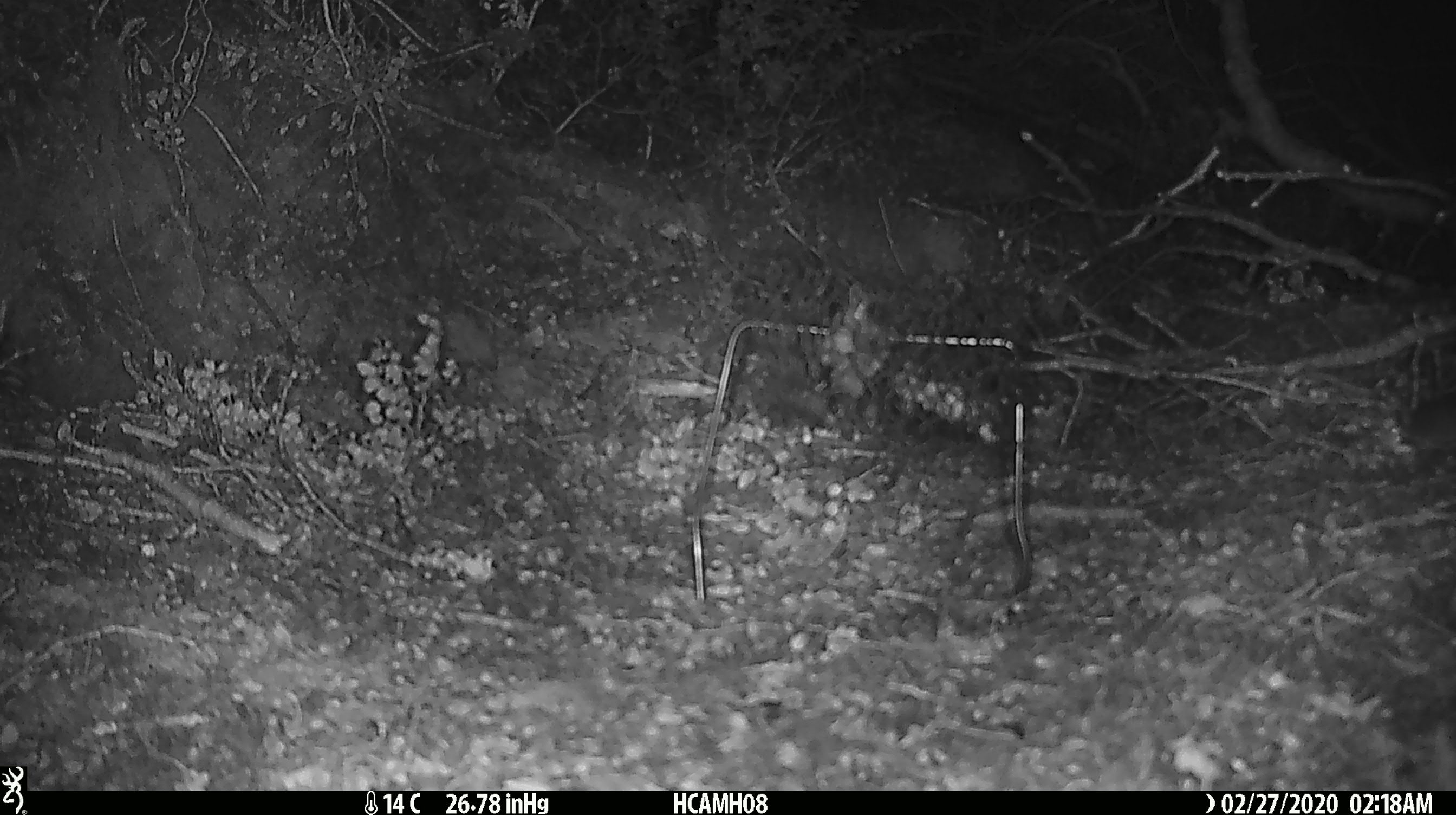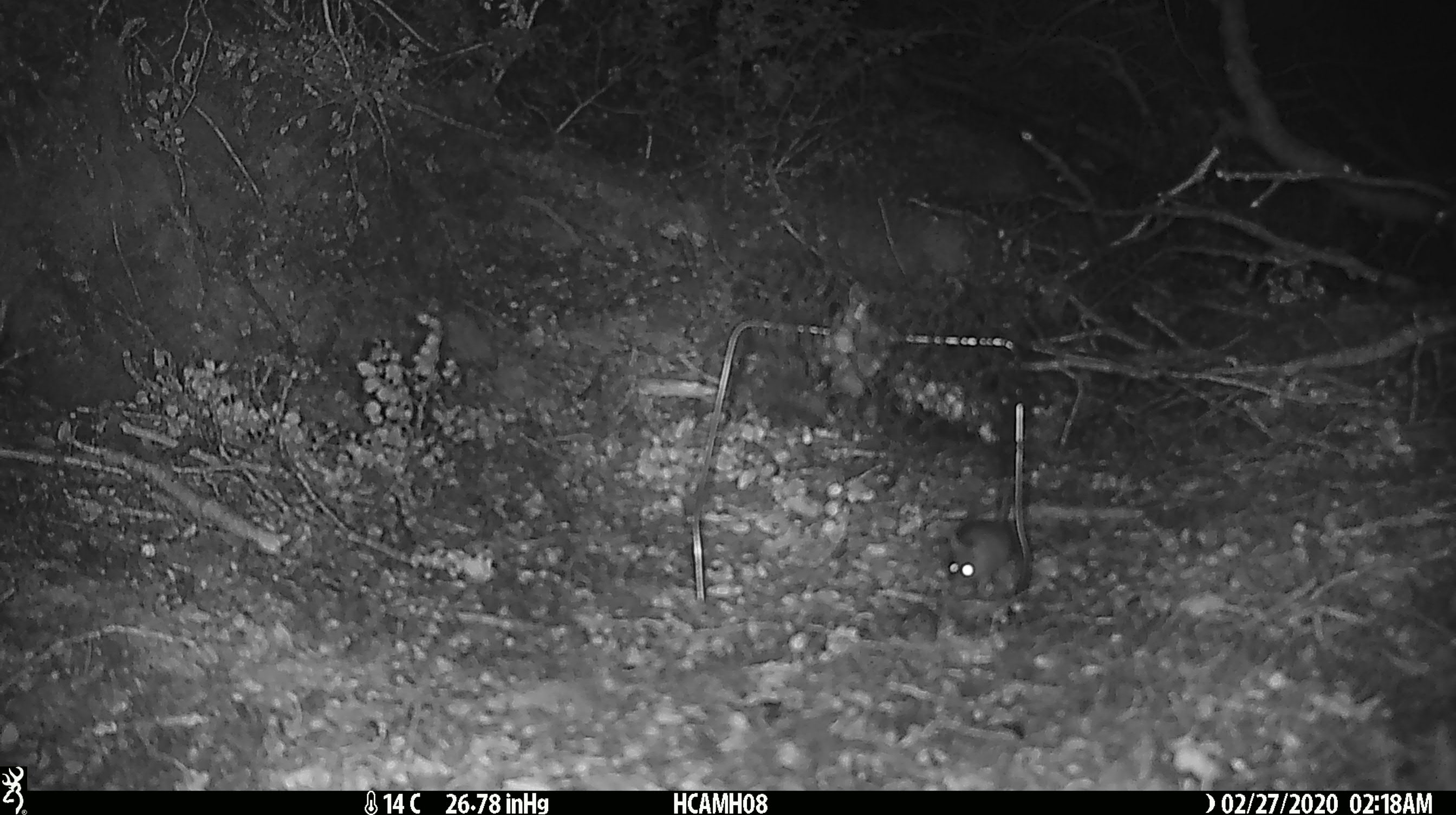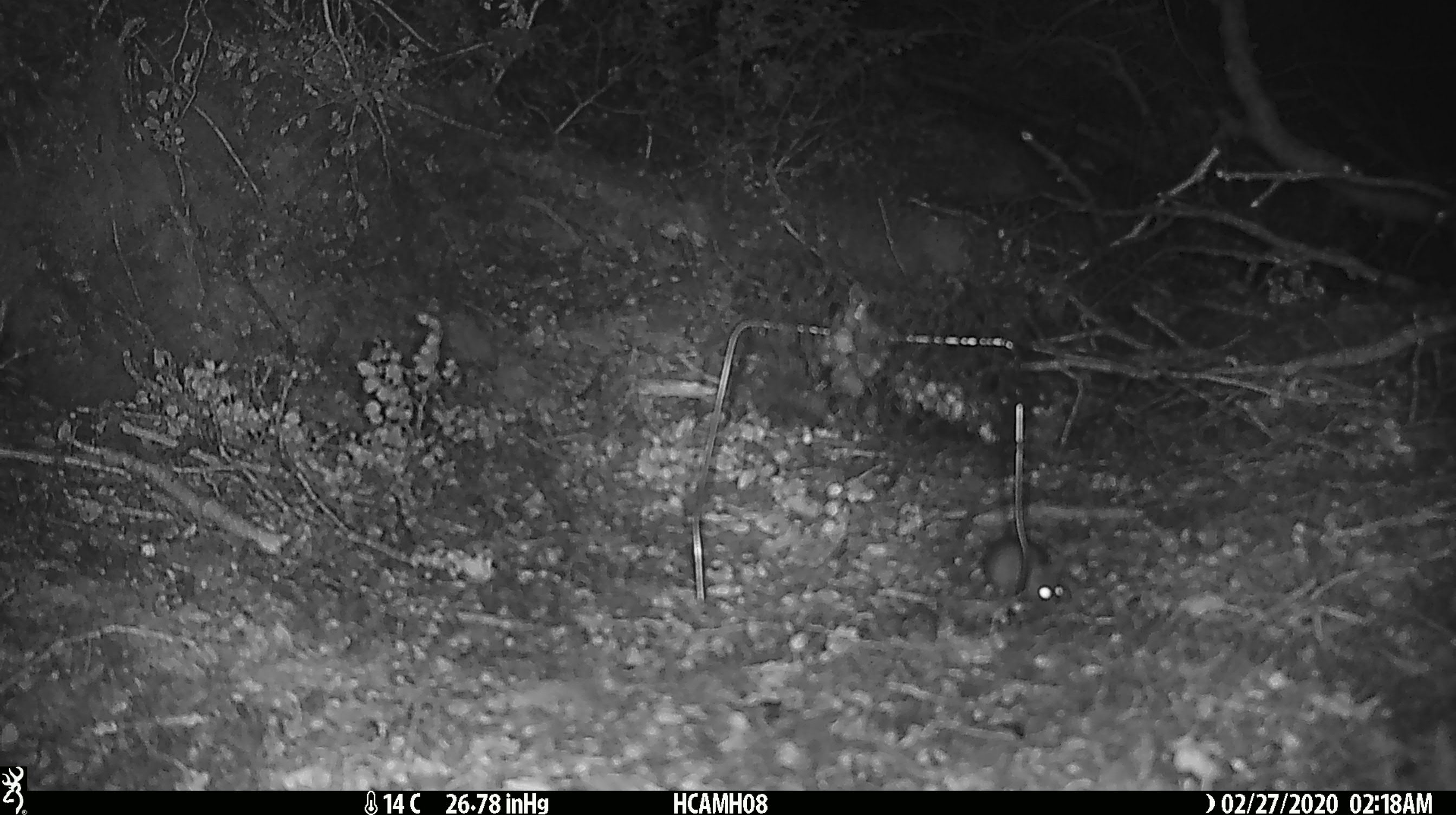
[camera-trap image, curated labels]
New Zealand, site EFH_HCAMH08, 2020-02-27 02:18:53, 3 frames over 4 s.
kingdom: Animalia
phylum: Chordata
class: Mammalia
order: Rodentia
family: Muridae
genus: Mus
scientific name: Mus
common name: mouse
Mouse (Mus).